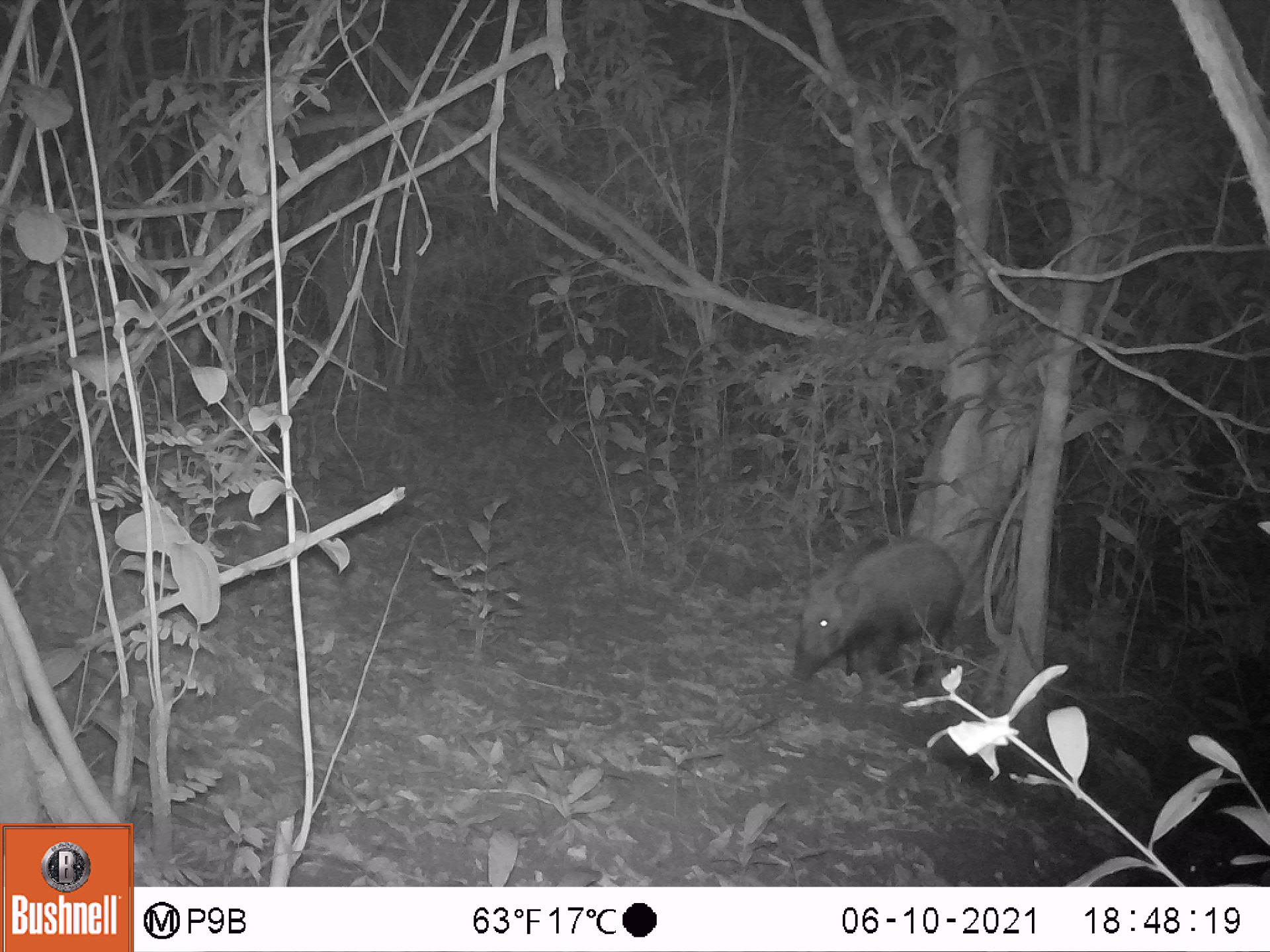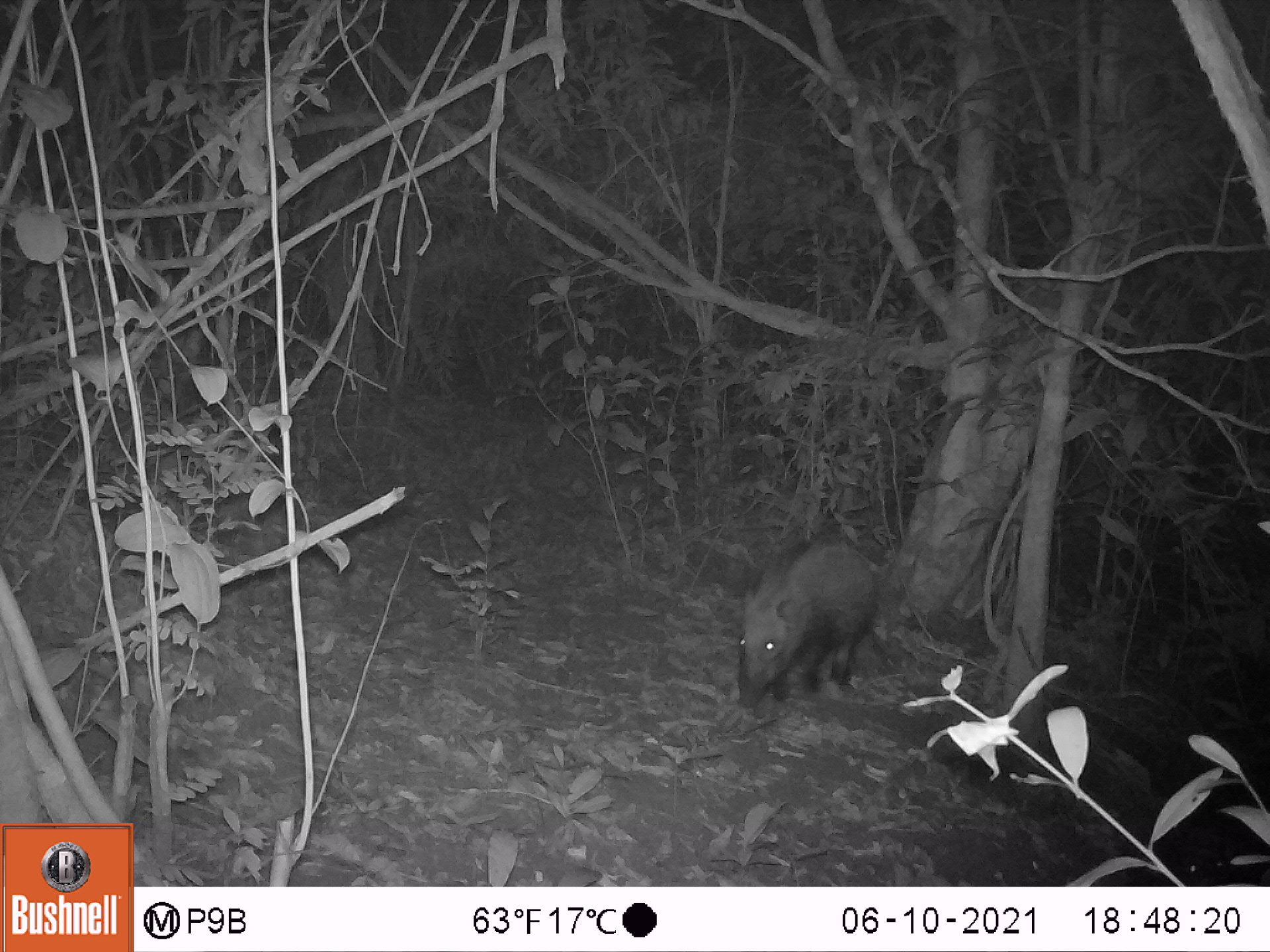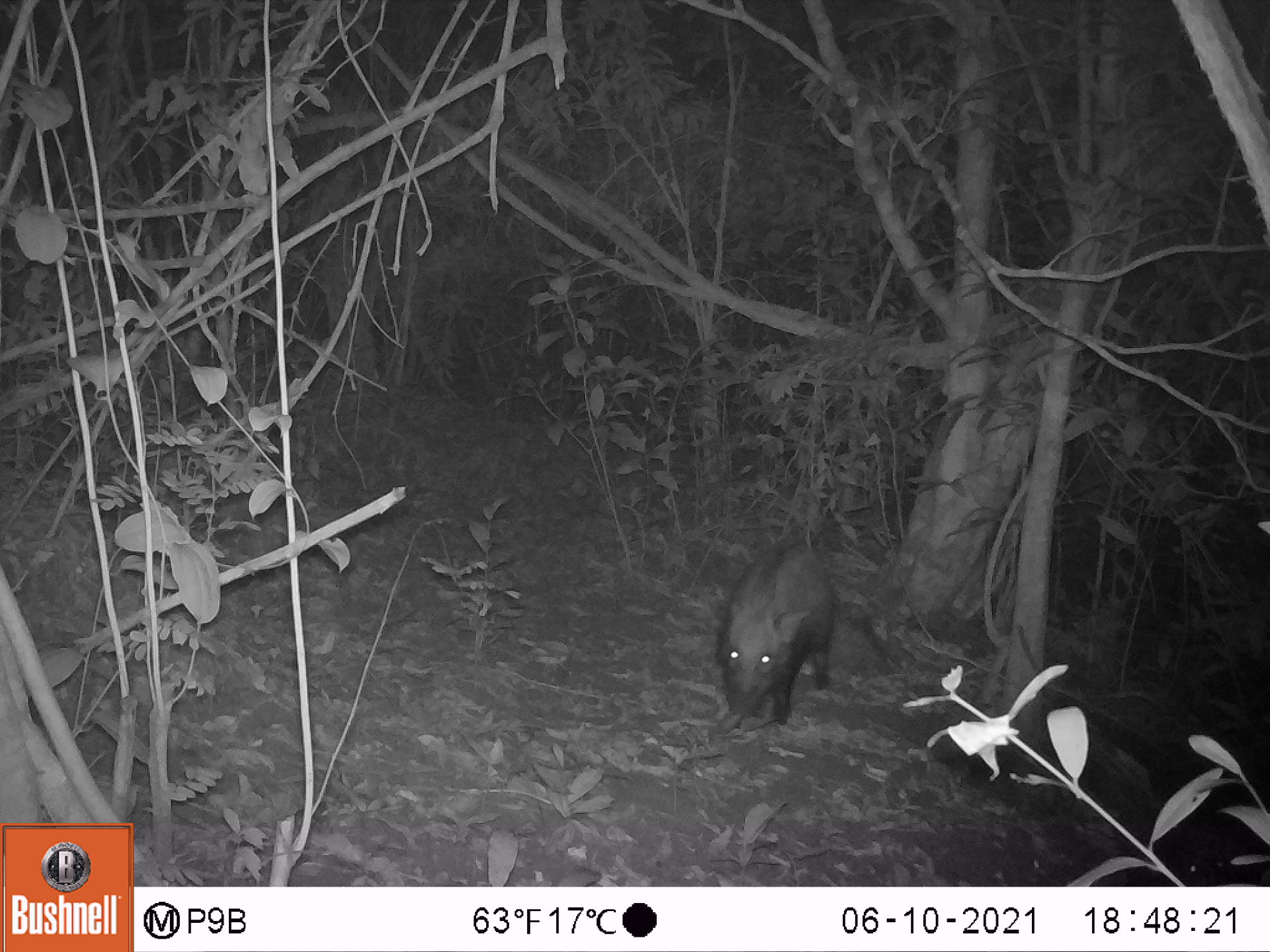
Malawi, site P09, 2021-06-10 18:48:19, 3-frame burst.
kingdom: Animalia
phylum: Chordata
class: Mammalia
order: Artiodactyla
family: Suidae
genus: Potamochoerus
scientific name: Potamochoerus larvatus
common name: bushpig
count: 1